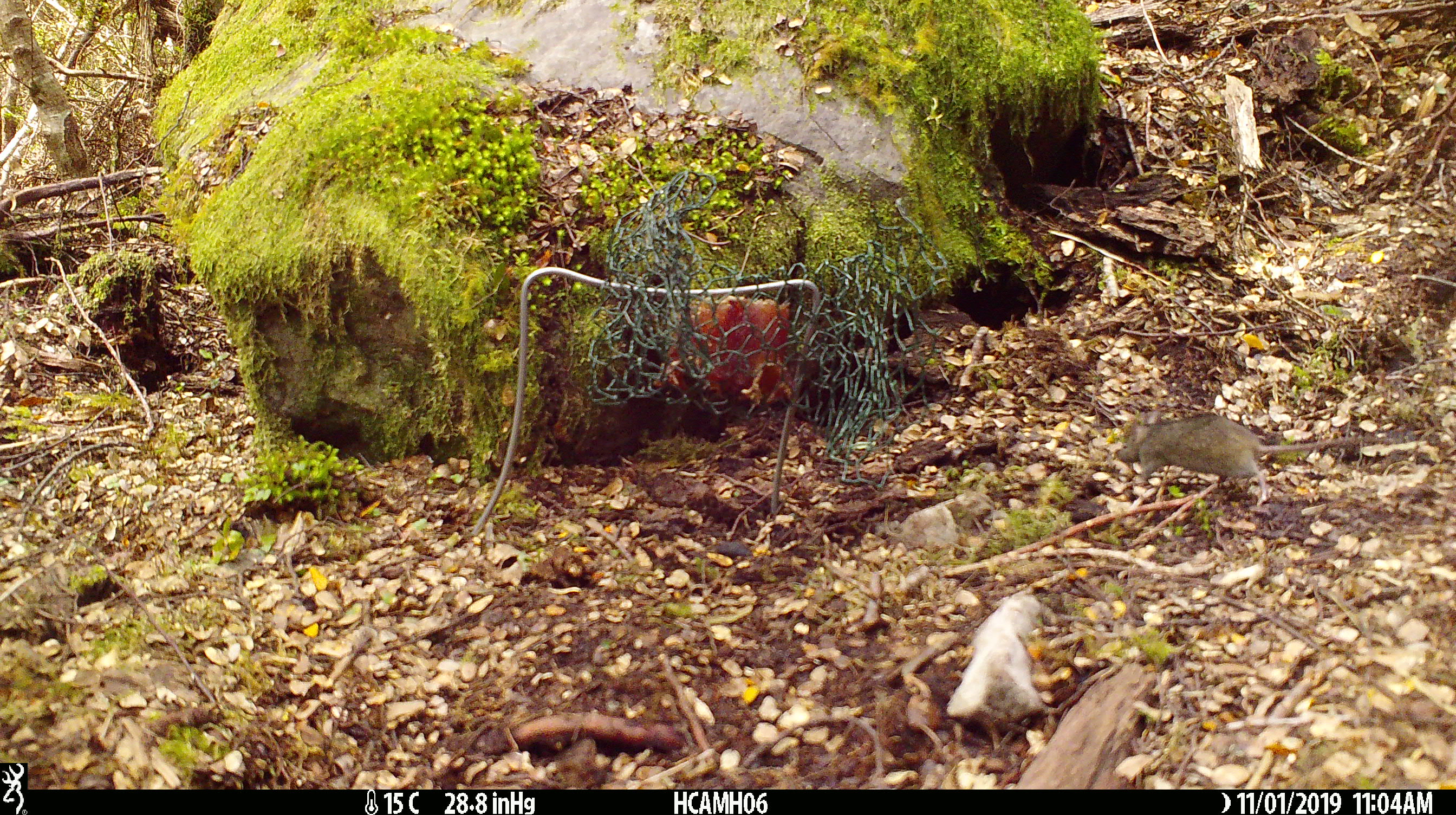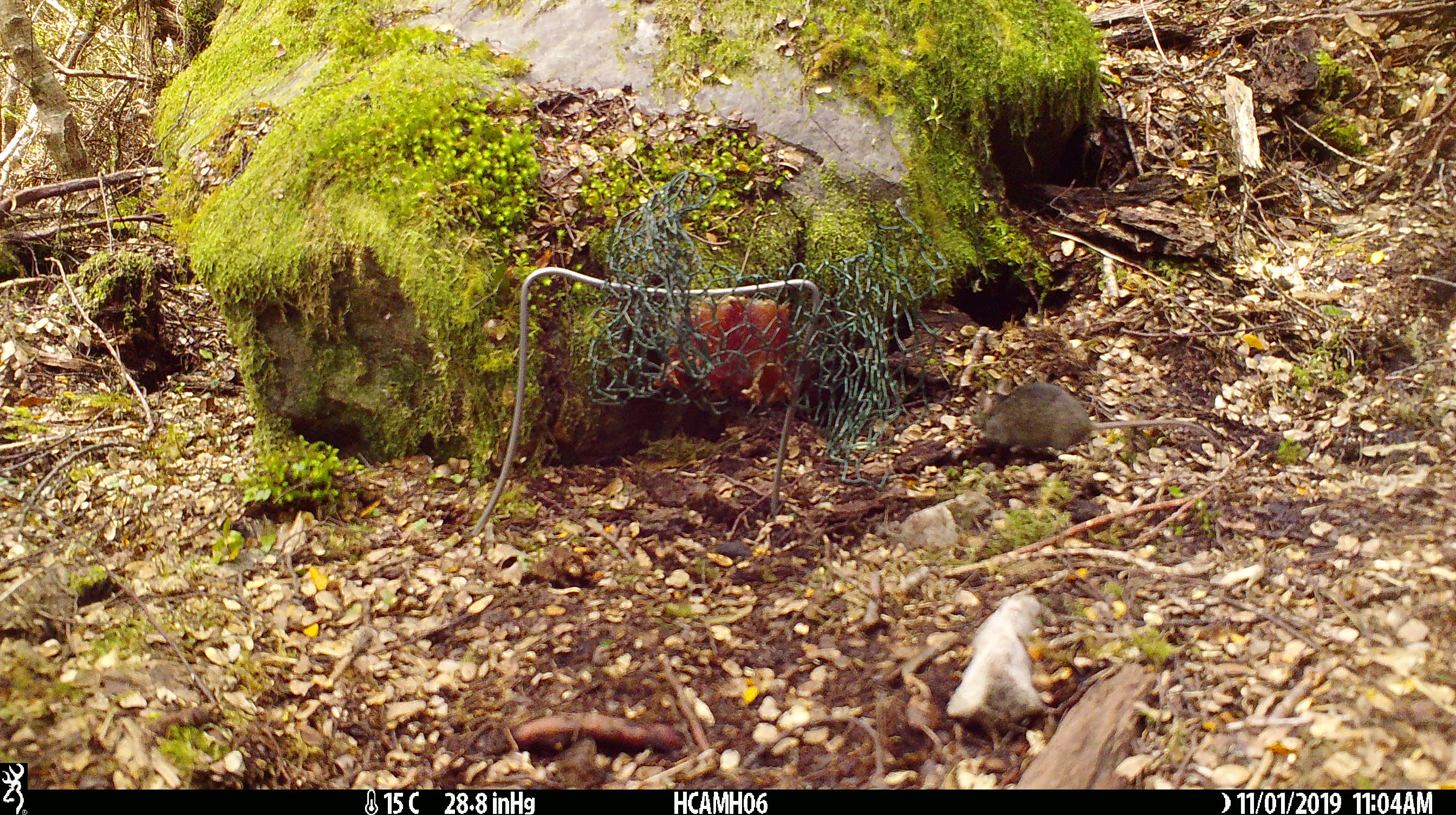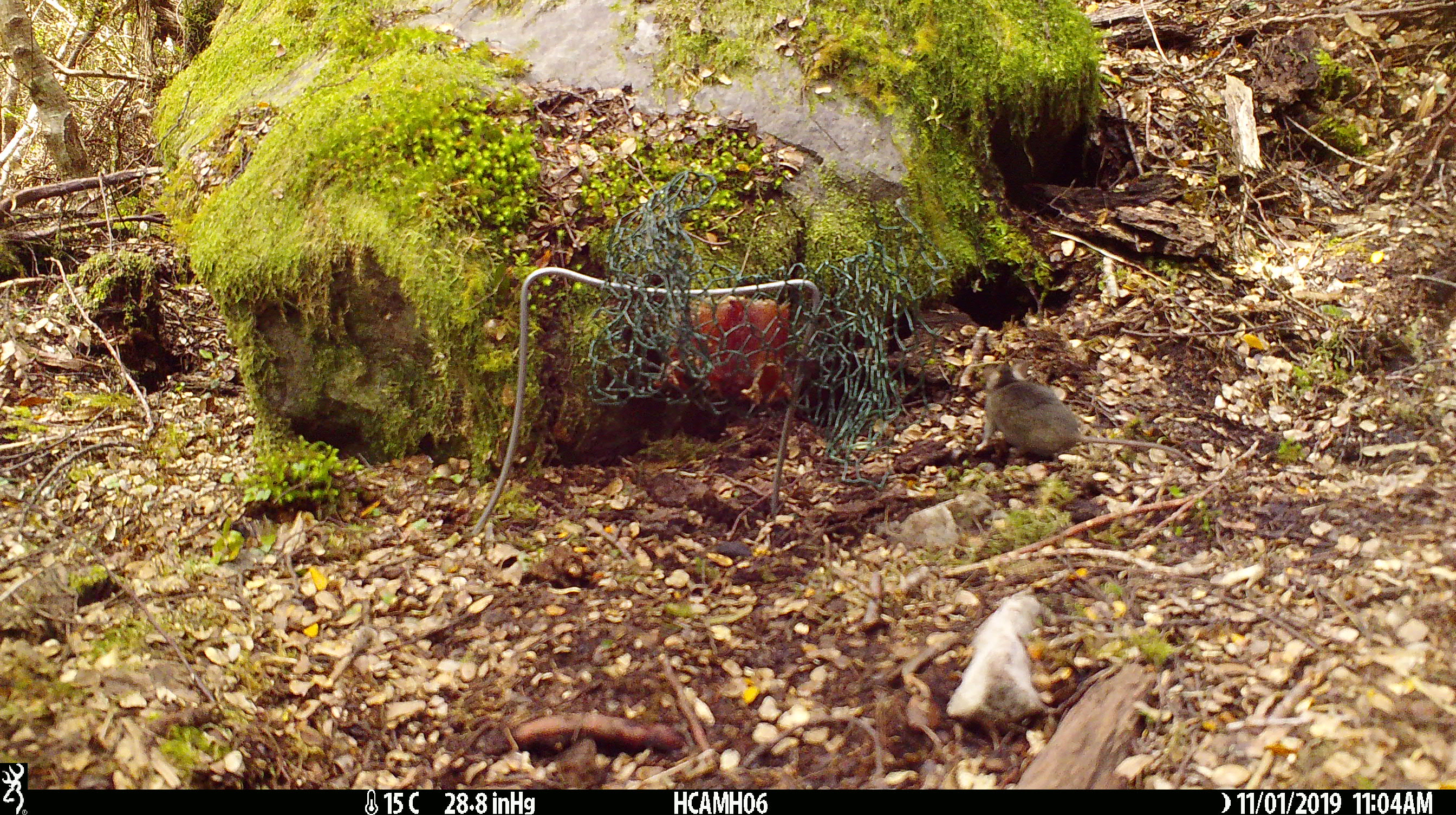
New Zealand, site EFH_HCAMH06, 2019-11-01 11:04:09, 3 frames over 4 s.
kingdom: Animalia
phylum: Chordata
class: Mammalia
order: Rodentia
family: Muridae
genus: Mus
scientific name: Mus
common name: mouse